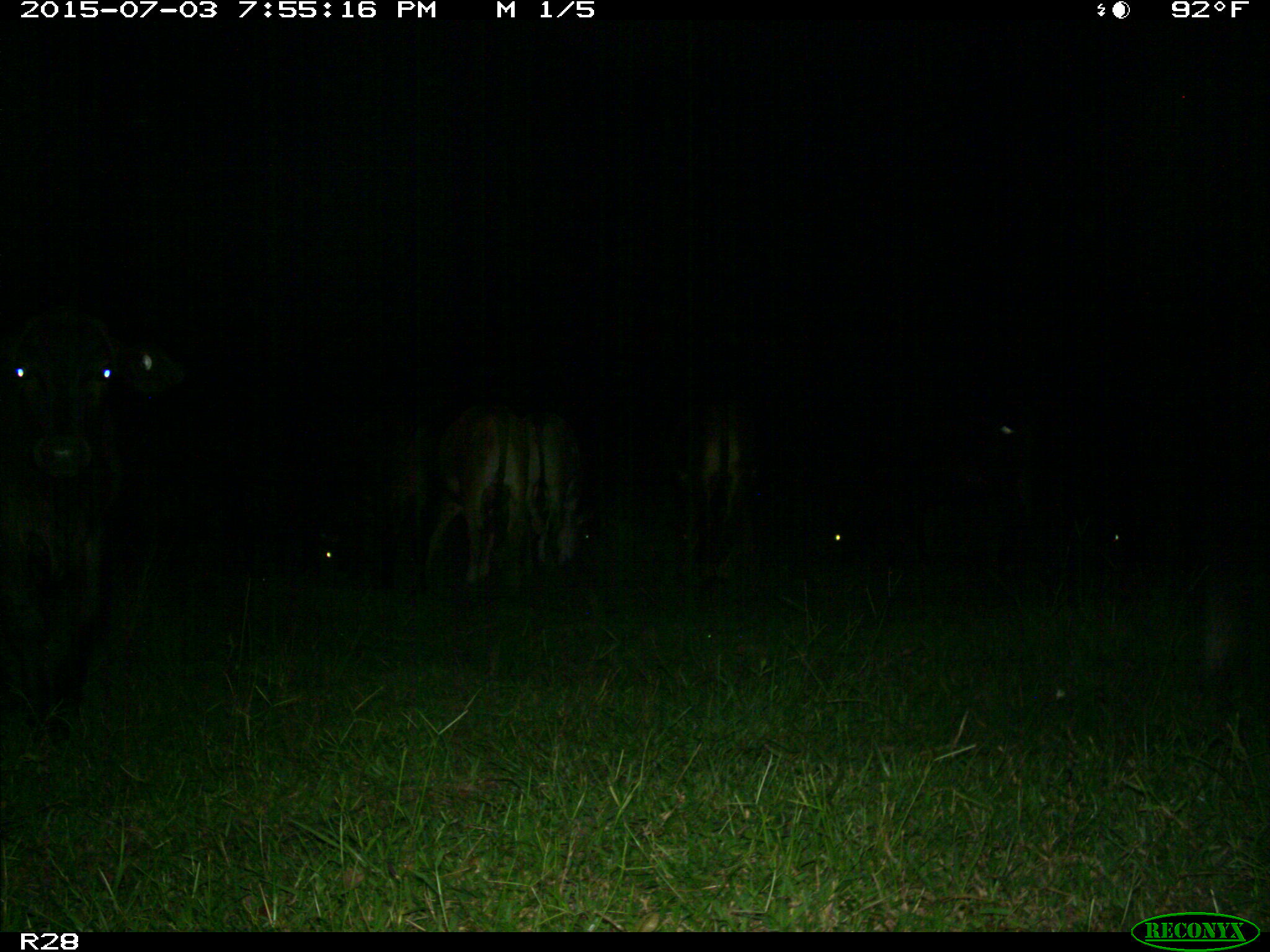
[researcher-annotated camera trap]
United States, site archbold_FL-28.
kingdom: Animalia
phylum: Chordata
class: Mammalia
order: Artiodactyla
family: Bovidae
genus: Bos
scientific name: Bos taurus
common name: domestic cow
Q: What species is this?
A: Bos taurus (domestic cow).